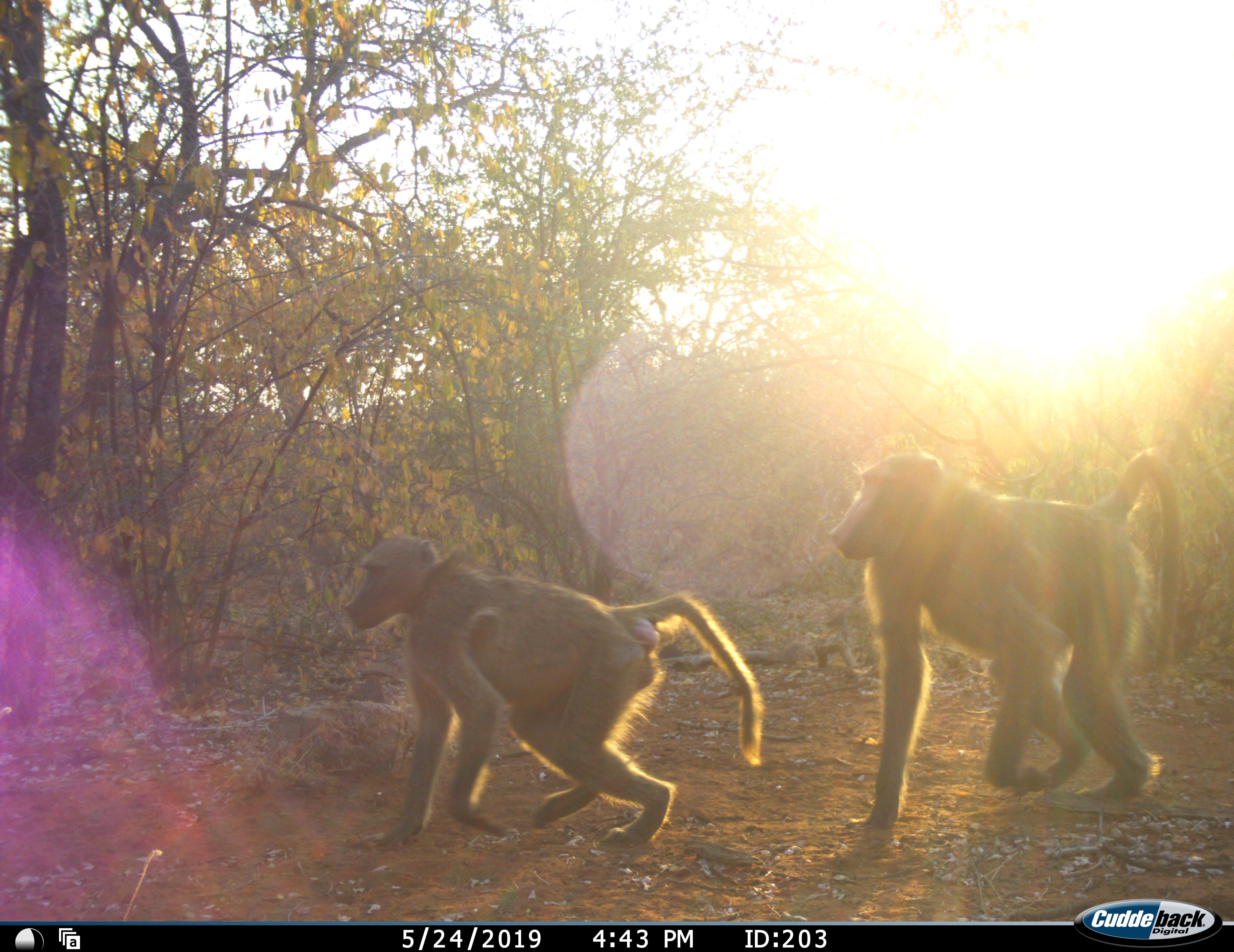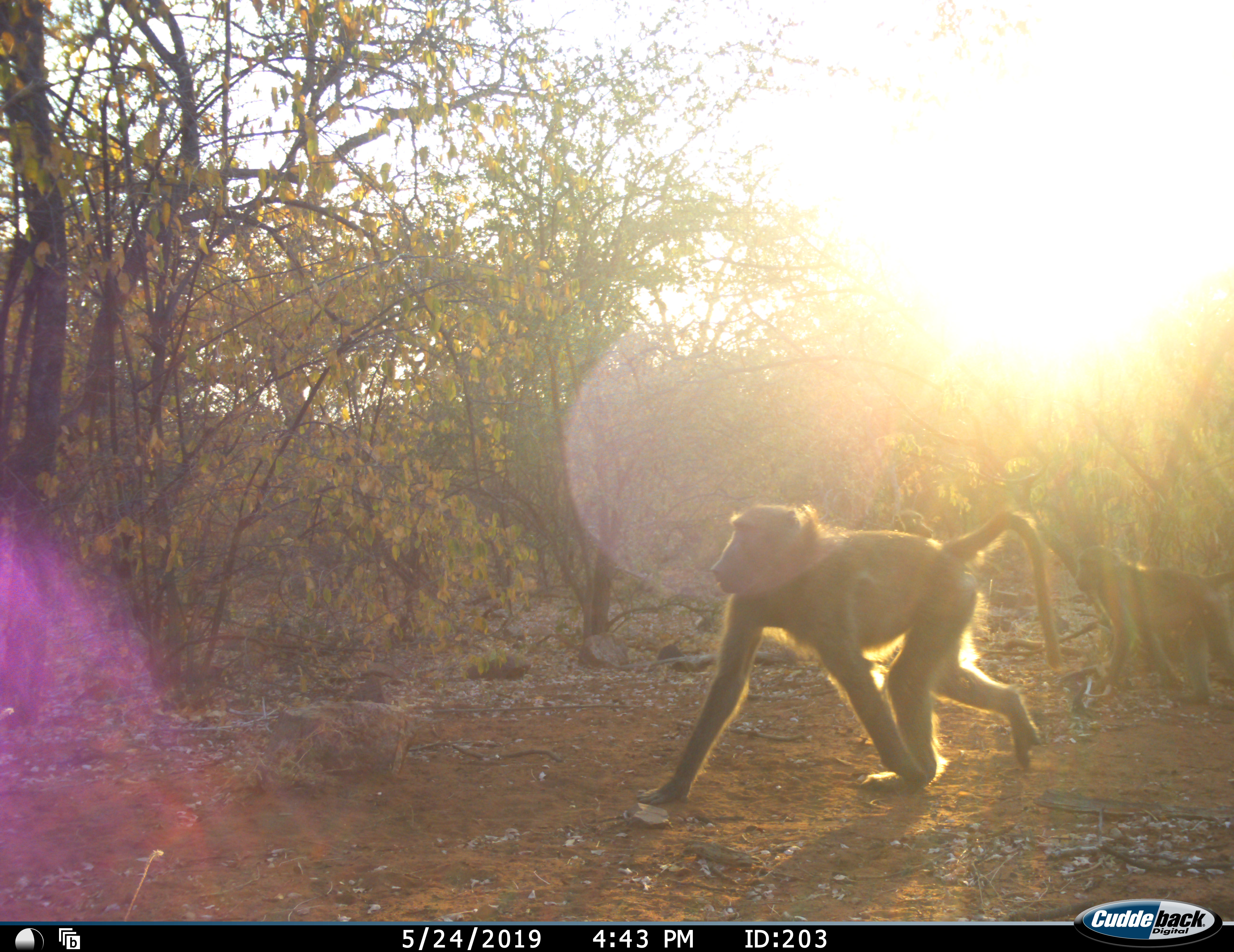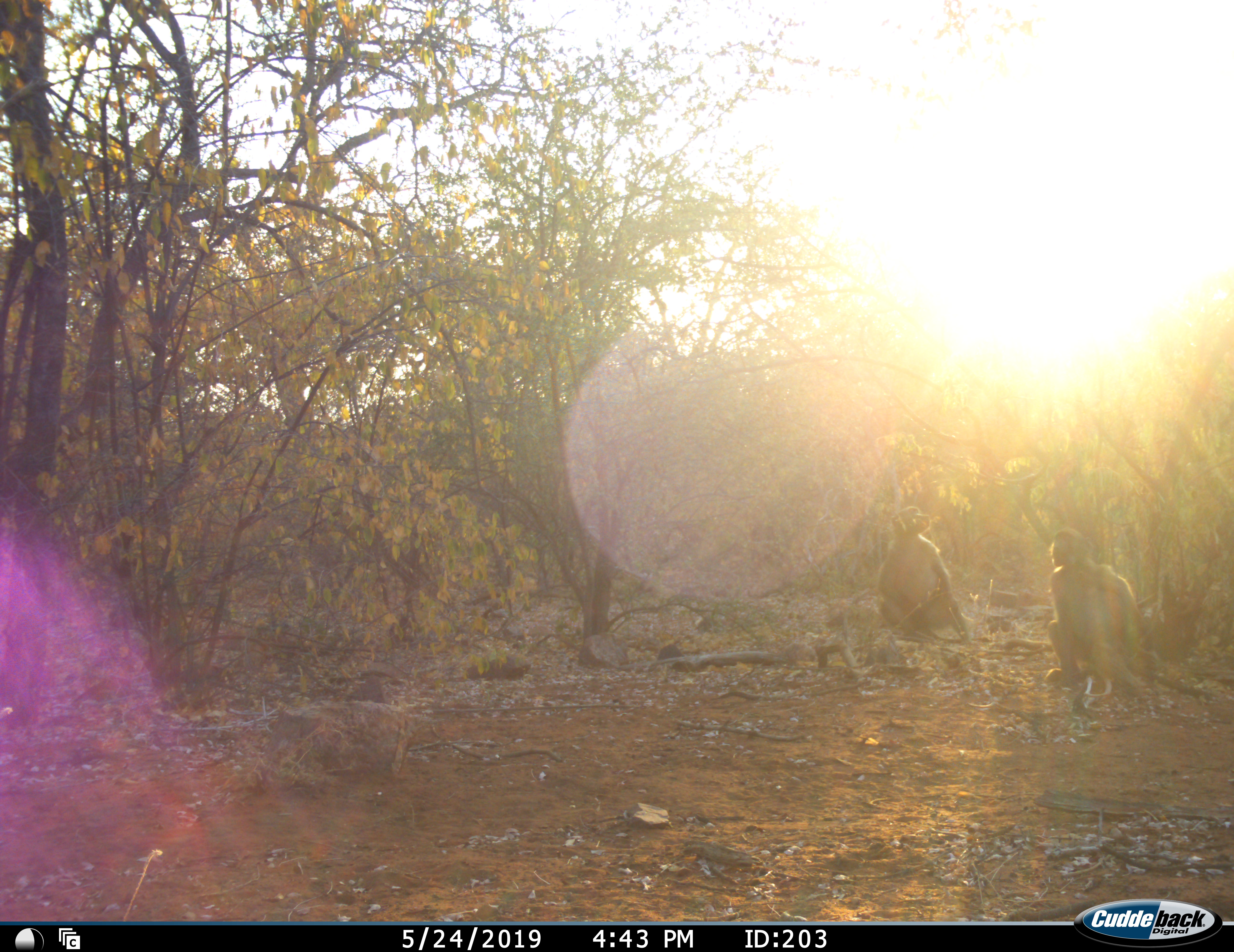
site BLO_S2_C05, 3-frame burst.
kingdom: Animalia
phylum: Chordata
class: Mammalia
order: Primates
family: Cercopithecidae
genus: Papio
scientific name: Papio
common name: baboon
Baboon (Papio), count 4. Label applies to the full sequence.